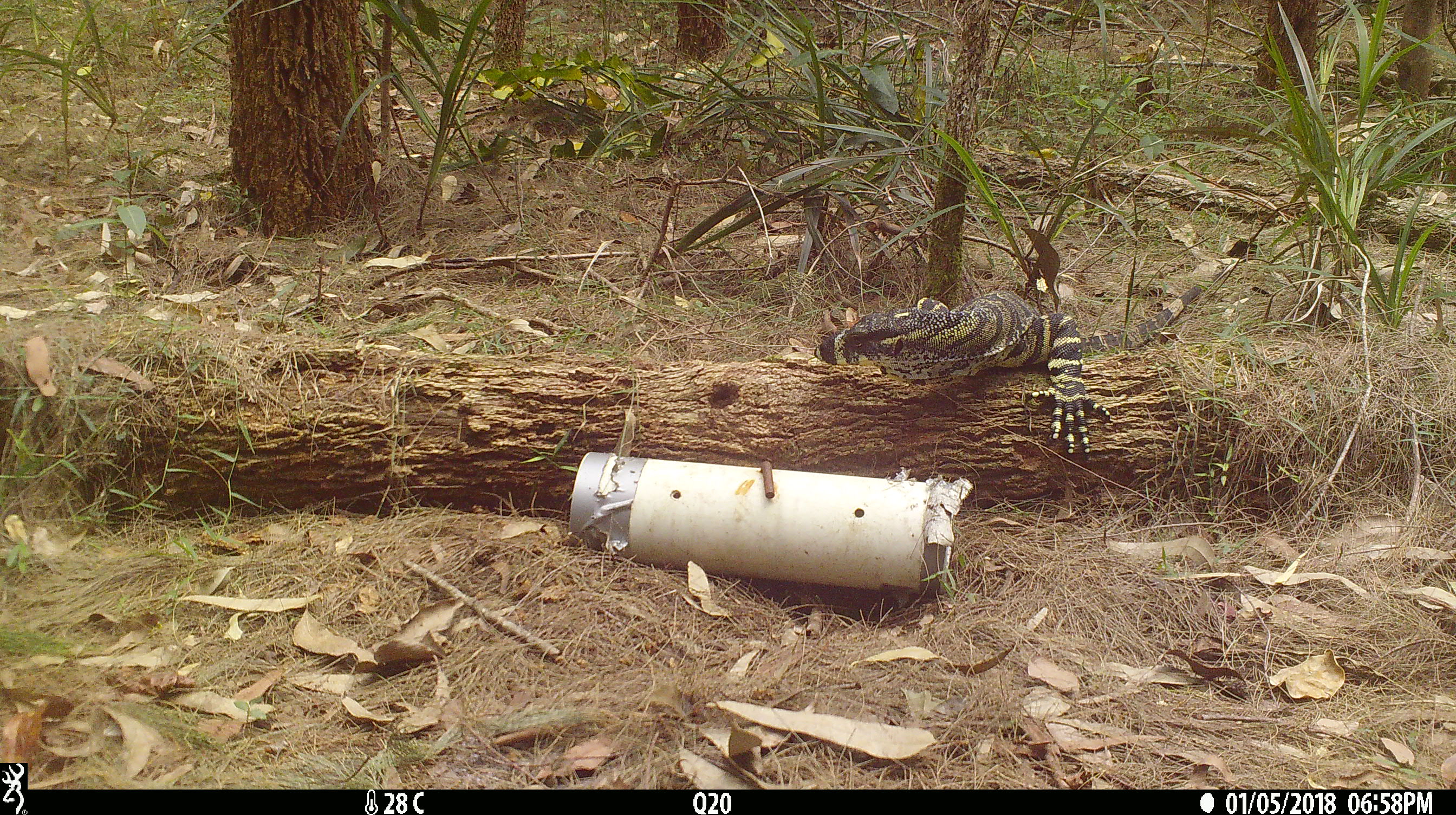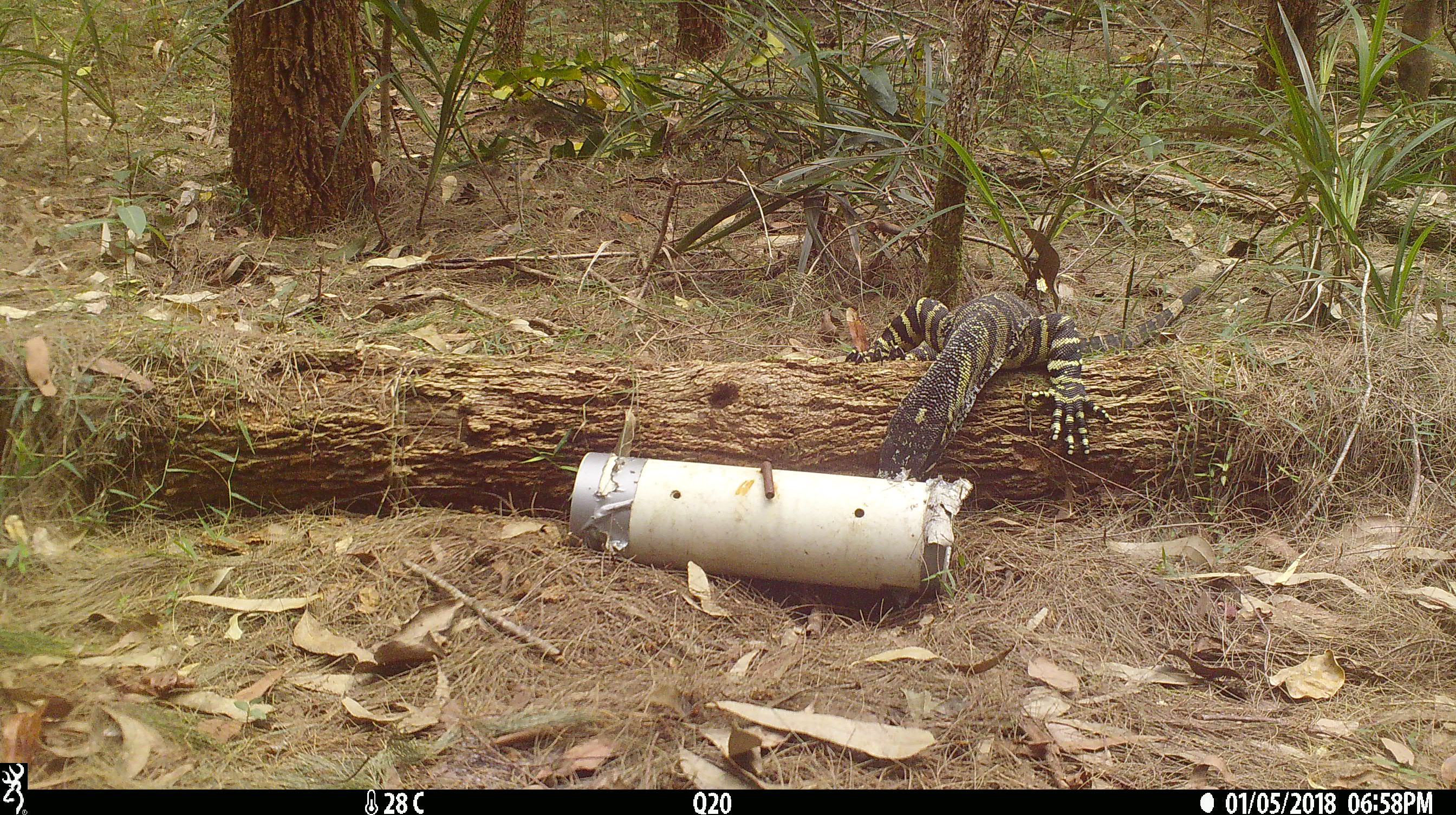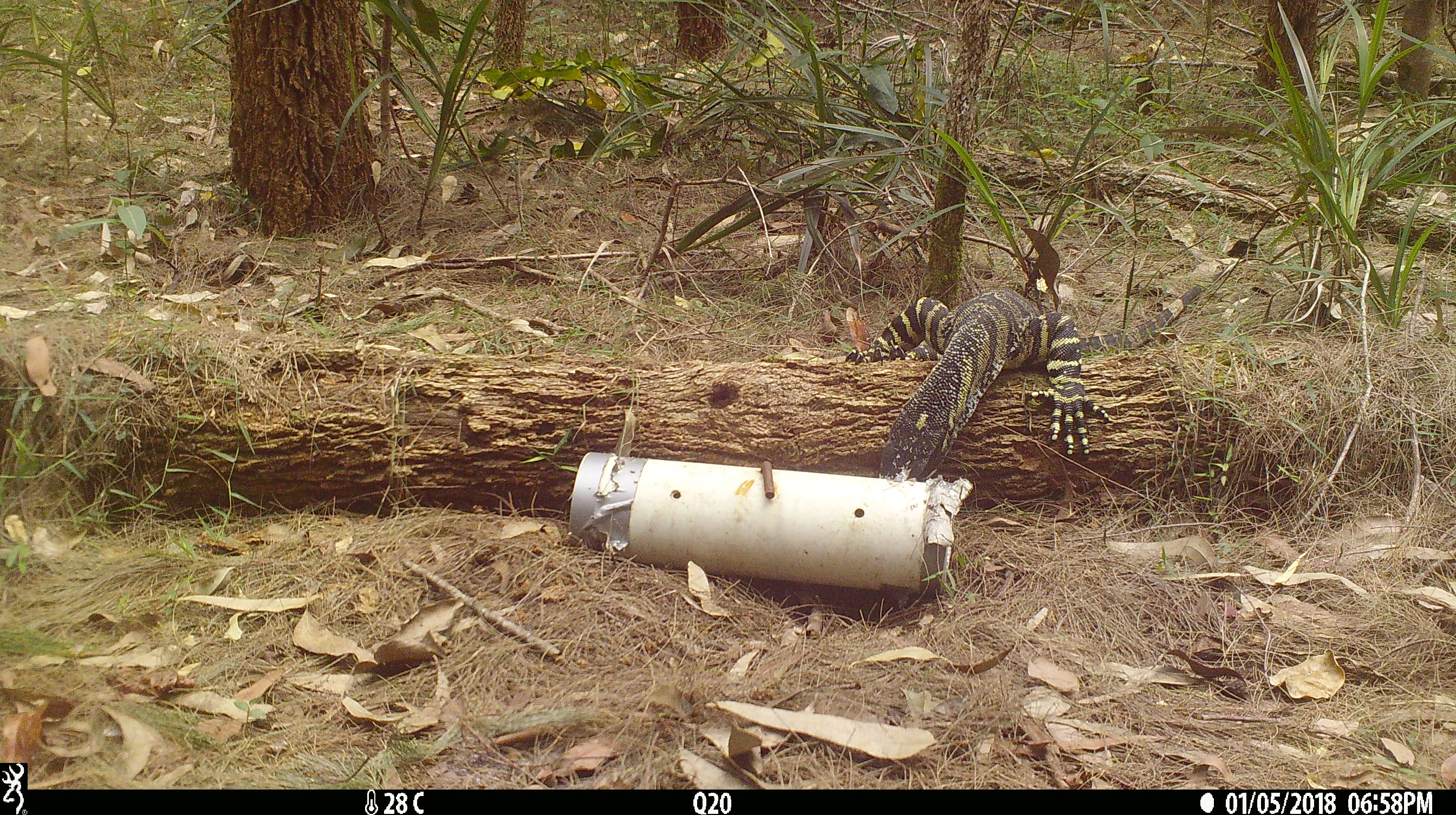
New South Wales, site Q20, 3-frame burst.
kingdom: Animalia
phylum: Chordata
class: Reptilia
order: Squamata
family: Varanidae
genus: Varanus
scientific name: Varanus varius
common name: lace monitor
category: goanna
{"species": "goanna (lace monitor) (Varanus varius)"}